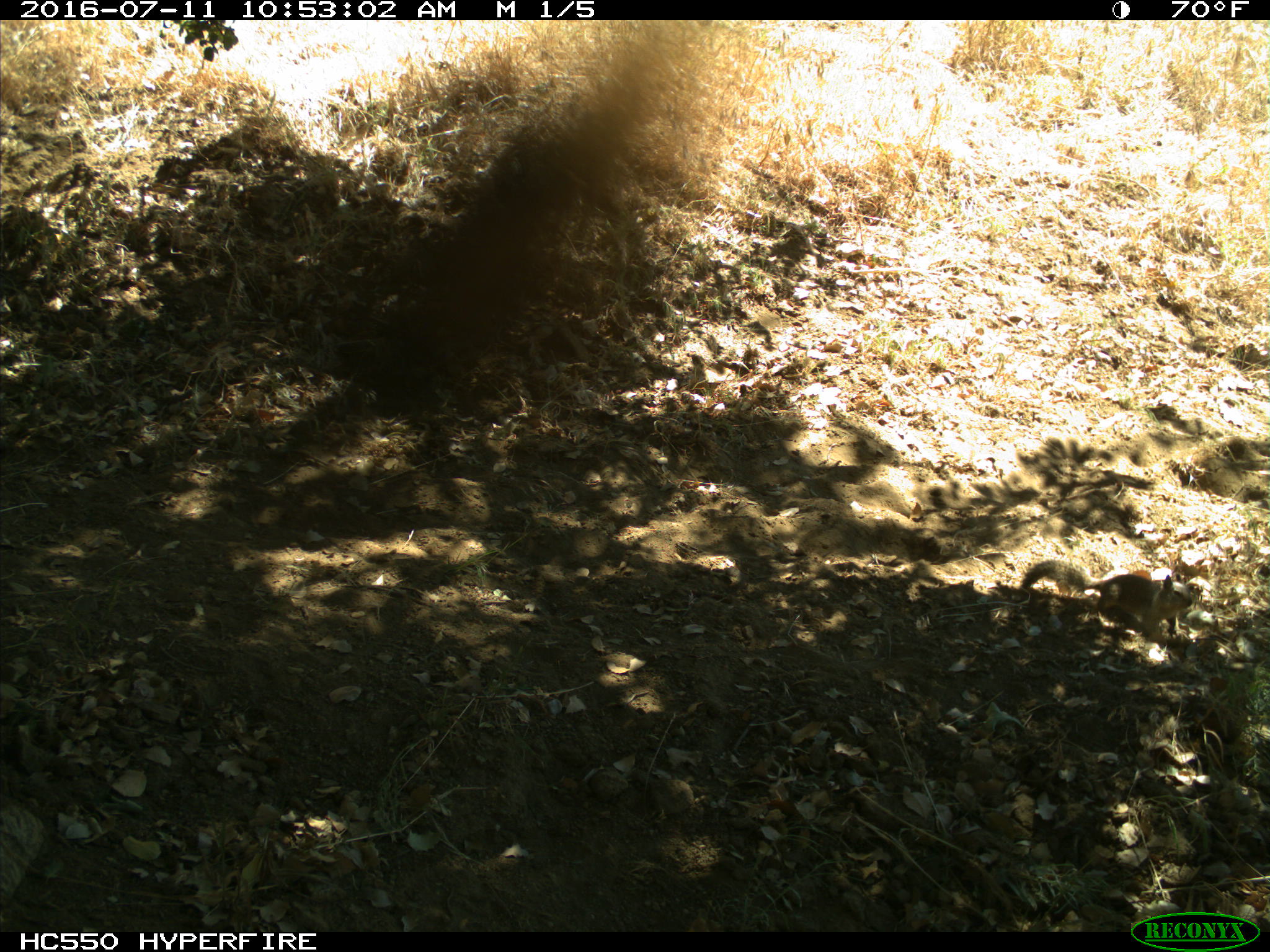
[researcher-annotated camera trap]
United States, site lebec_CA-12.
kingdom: Animalia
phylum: Chordata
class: Mammalia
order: Rodentia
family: Sciuridae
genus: Otospermophilus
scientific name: Otospermophilus beecheyi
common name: california ground squirrel